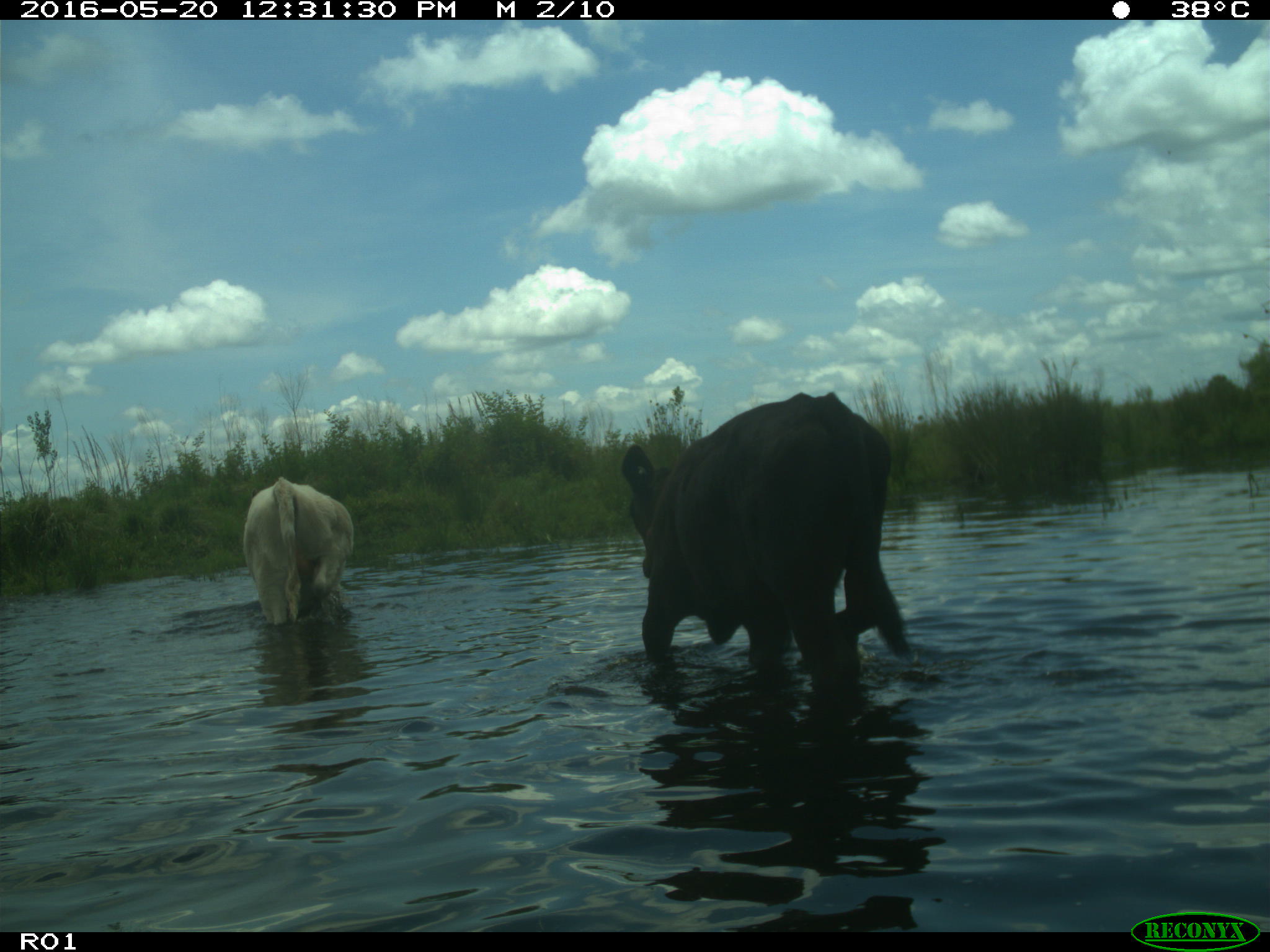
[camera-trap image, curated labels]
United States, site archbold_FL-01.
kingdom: Animalia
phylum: Chordata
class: Mammalia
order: Artiodactyla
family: Bovidae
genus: Bos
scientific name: Bos taurus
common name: domestic cow